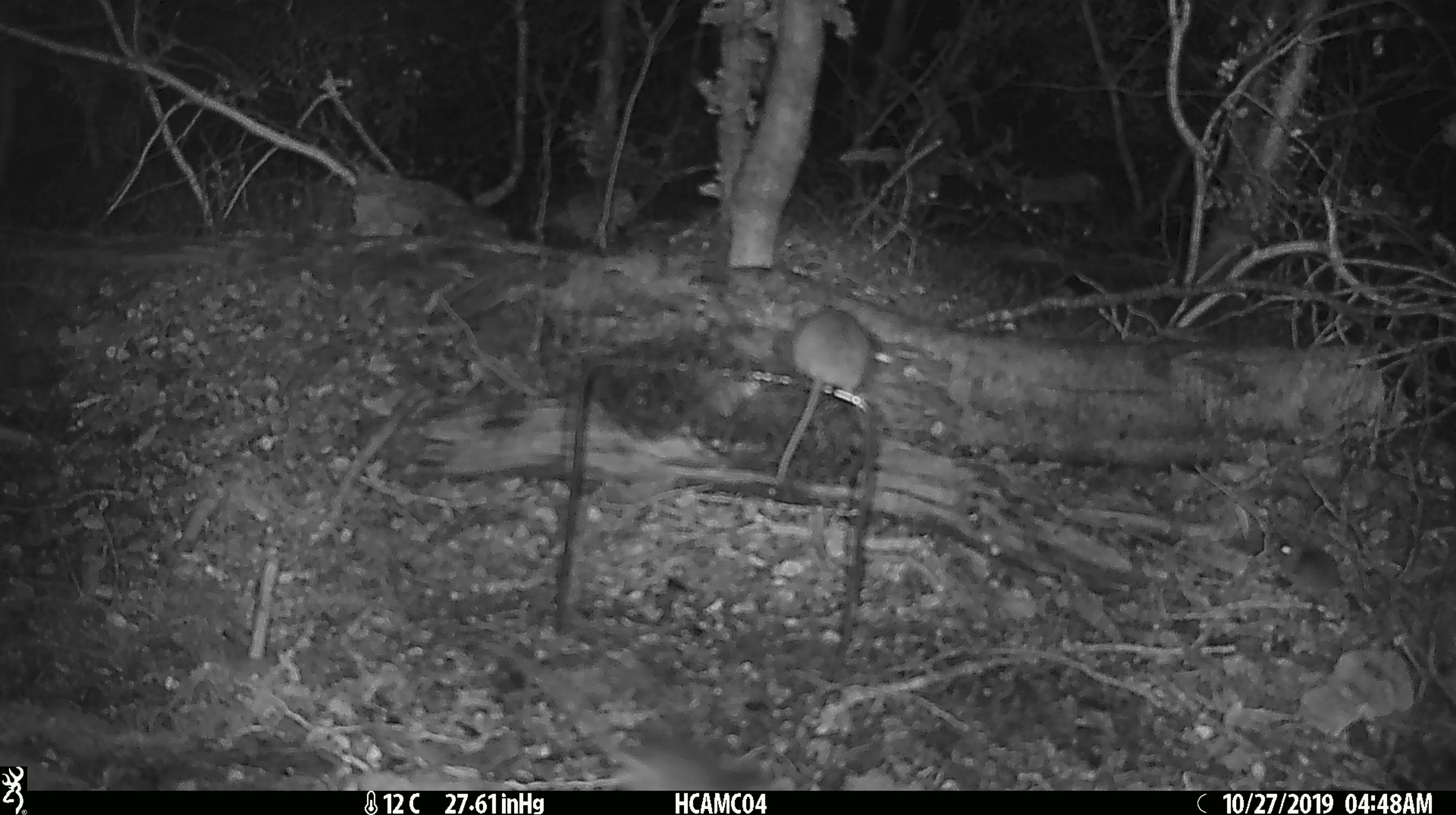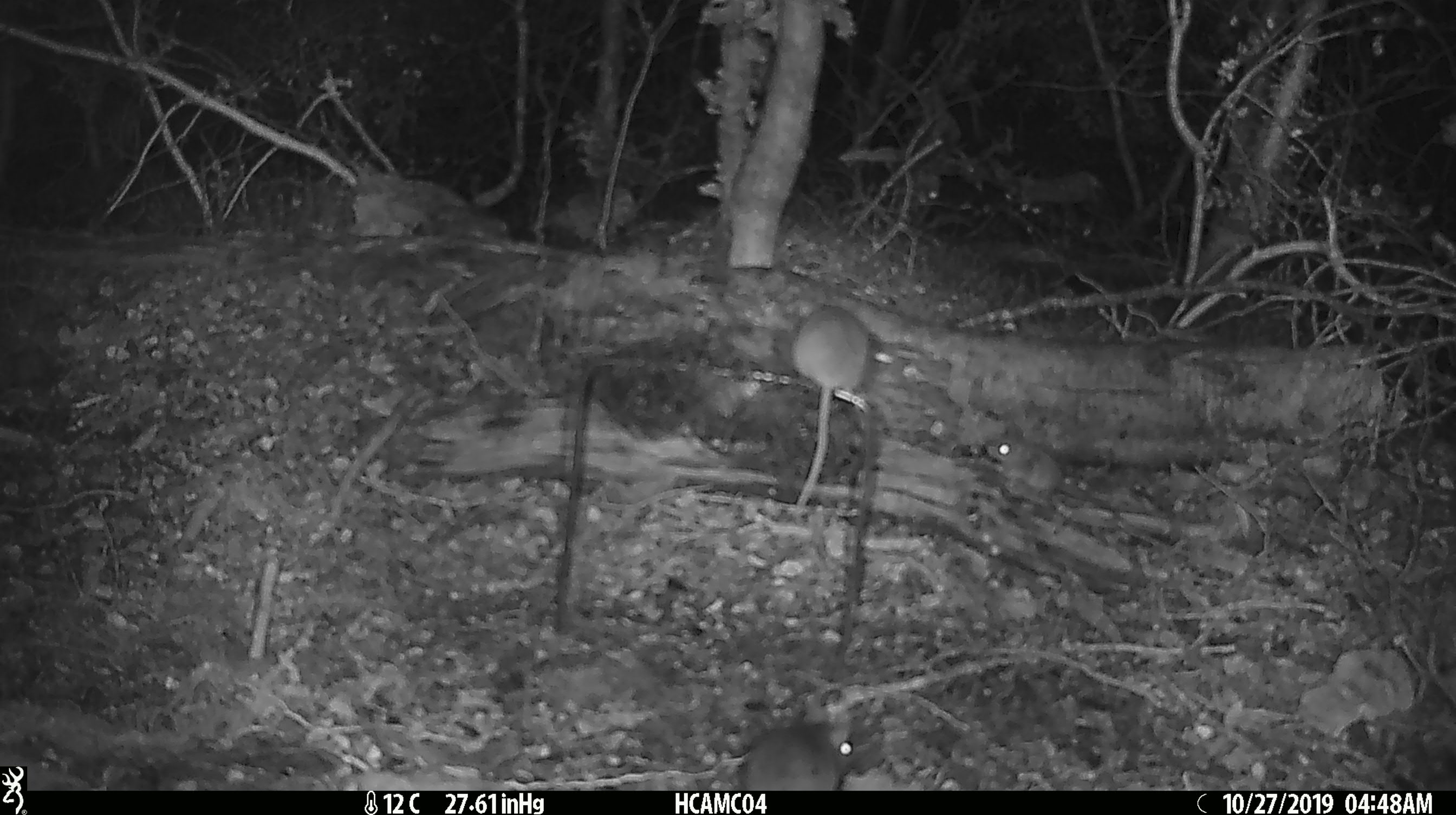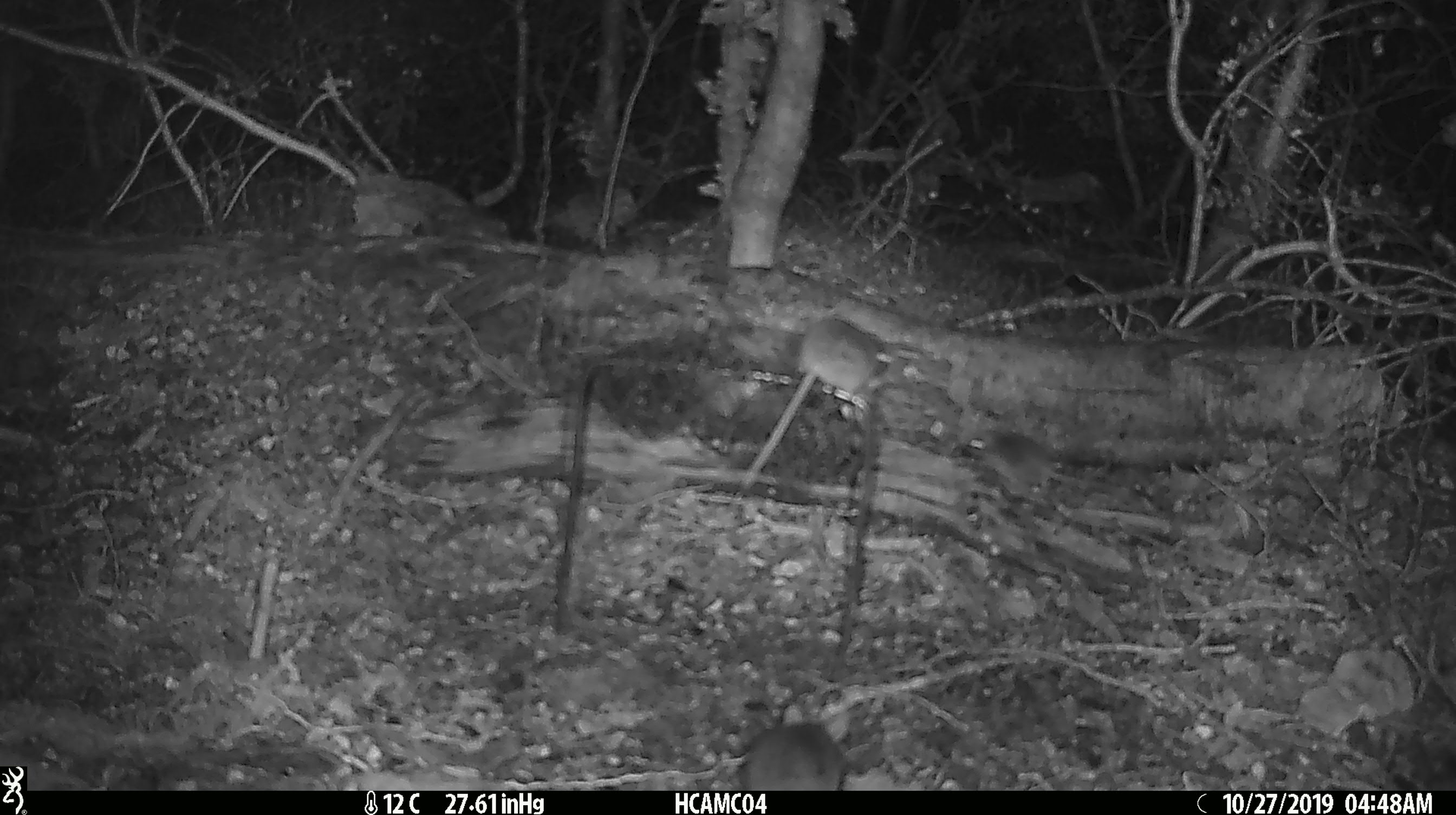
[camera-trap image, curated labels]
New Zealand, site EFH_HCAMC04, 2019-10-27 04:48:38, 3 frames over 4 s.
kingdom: Animalia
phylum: Chordata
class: Mammalia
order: Rodentia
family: Muridae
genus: Mus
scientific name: Mus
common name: mouse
Mouse (Mus).